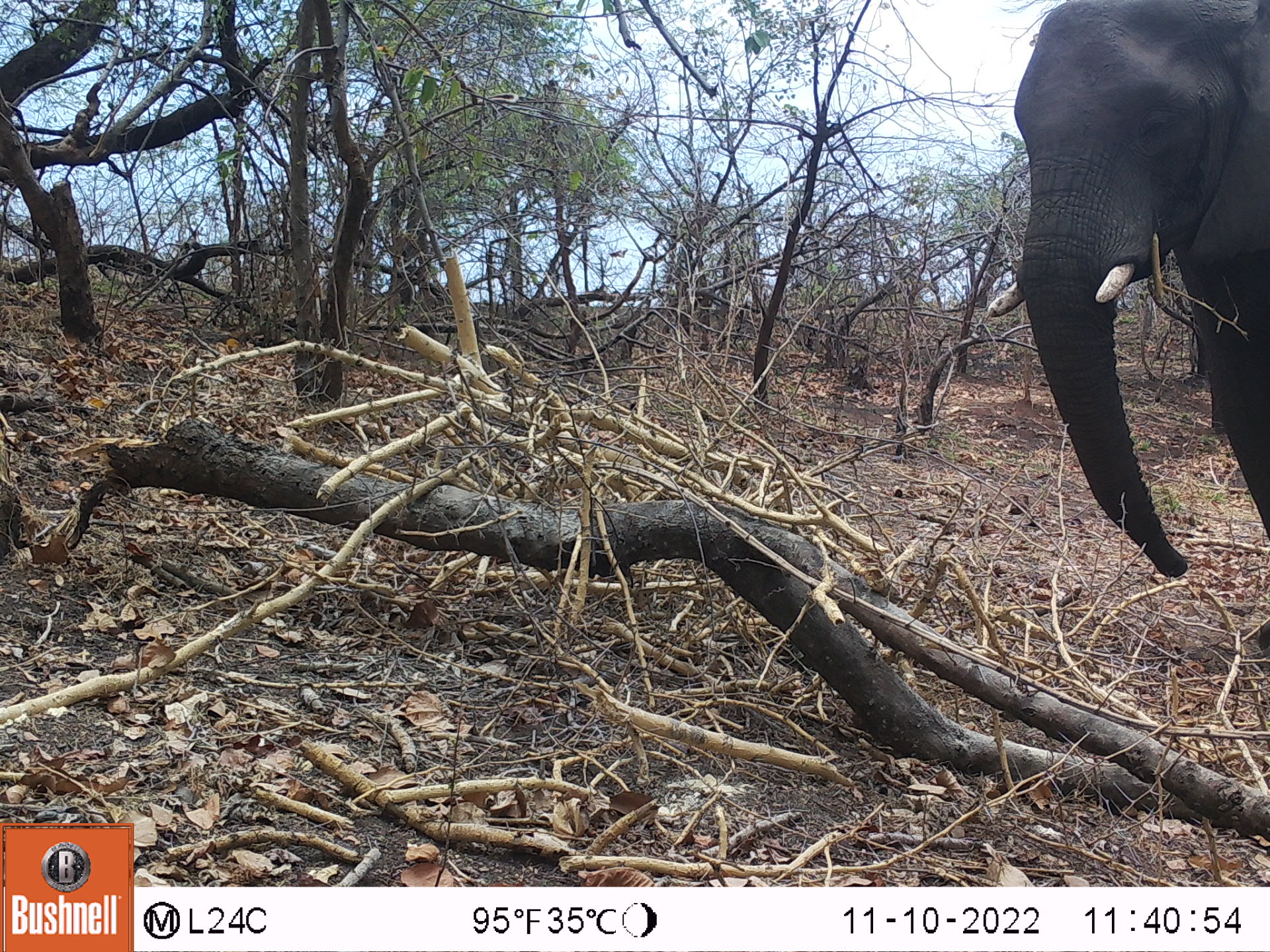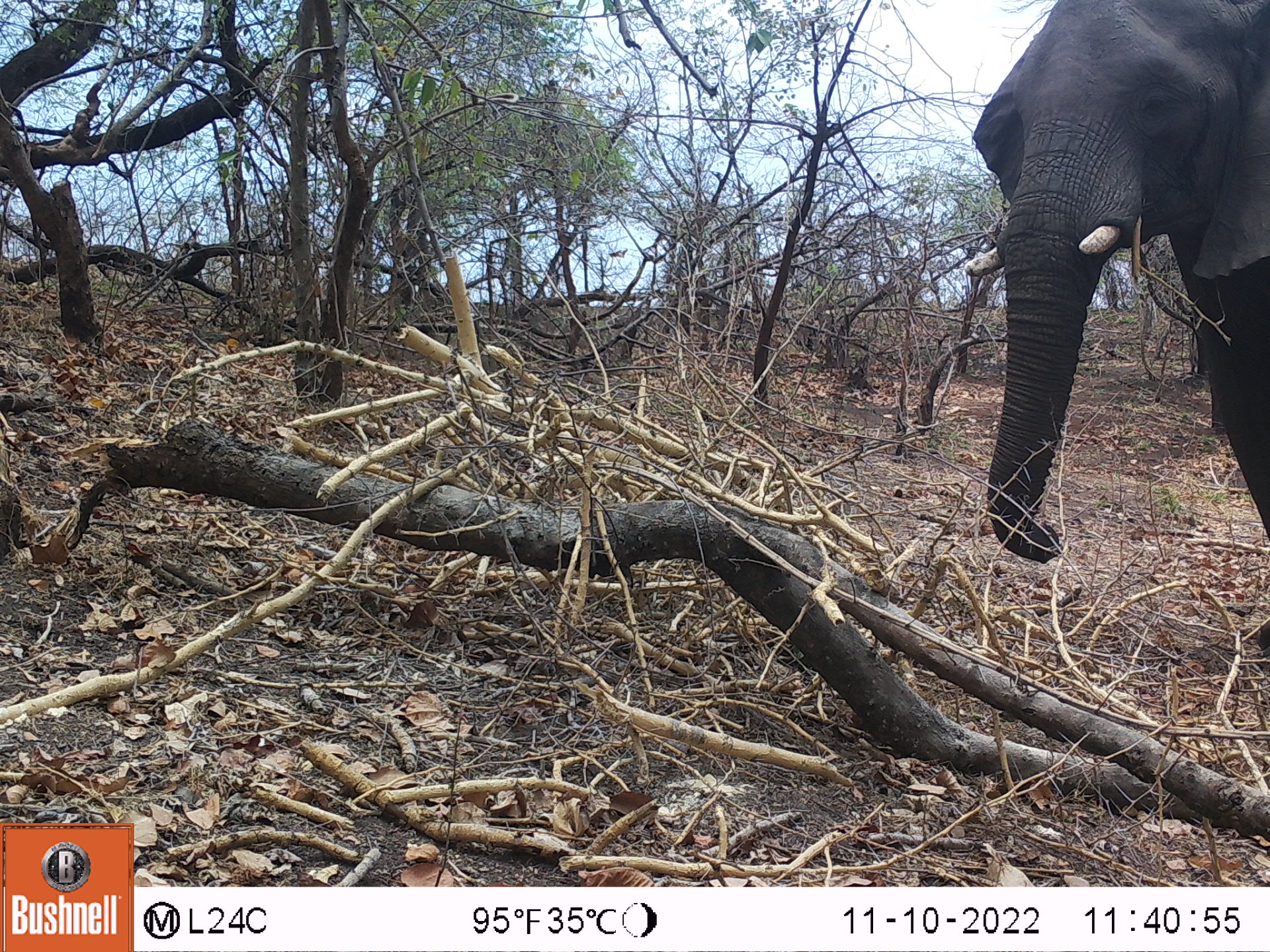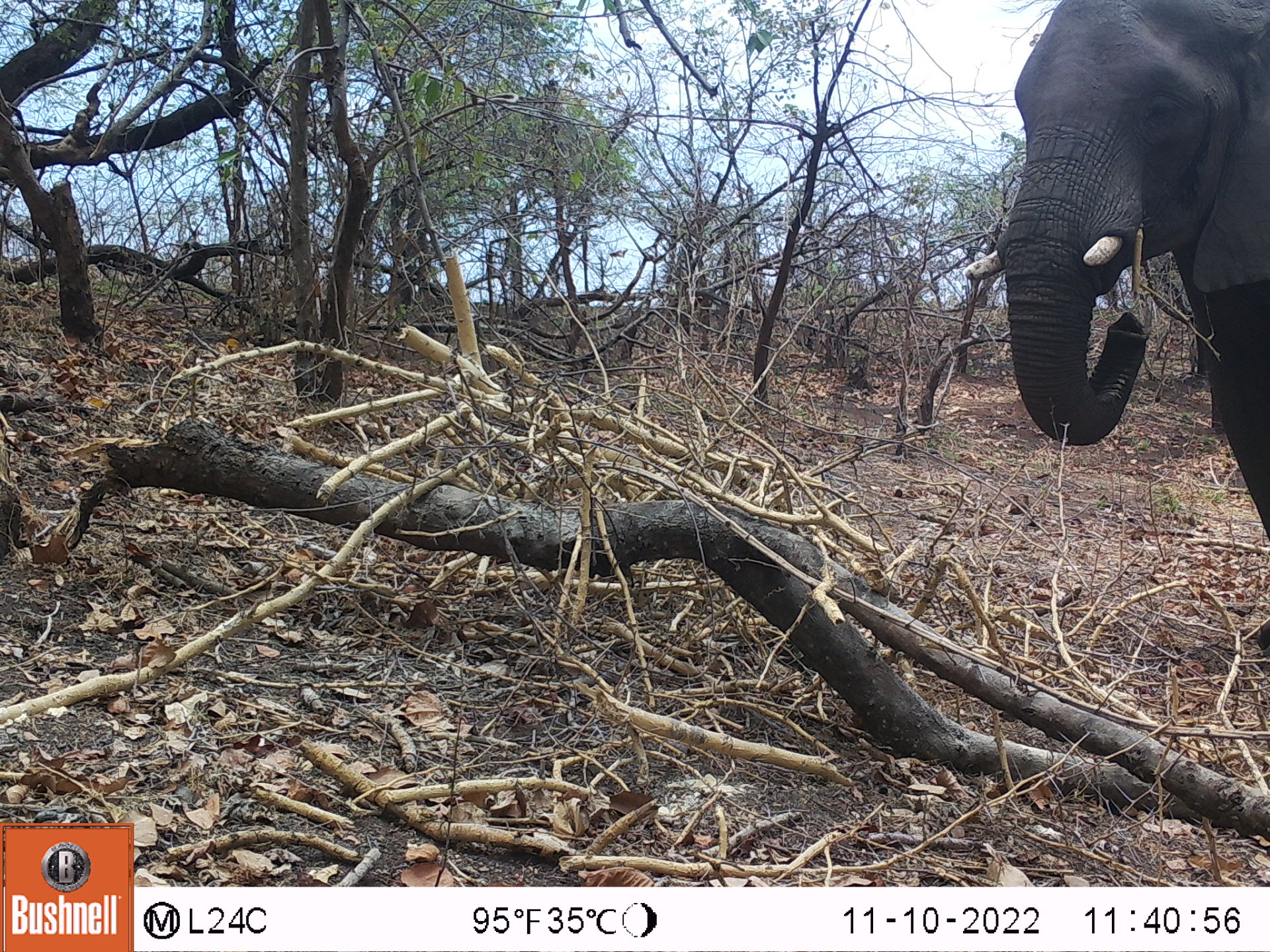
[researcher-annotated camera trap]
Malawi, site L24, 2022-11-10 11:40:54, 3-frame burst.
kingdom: Animalia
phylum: Chordata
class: Mammalia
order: Proboscidea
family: Elephantidae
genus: Loxodonta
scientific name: Loxodonta africana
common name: african savanna elephant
African savanna elephant (Loxodonta africana), count 1.